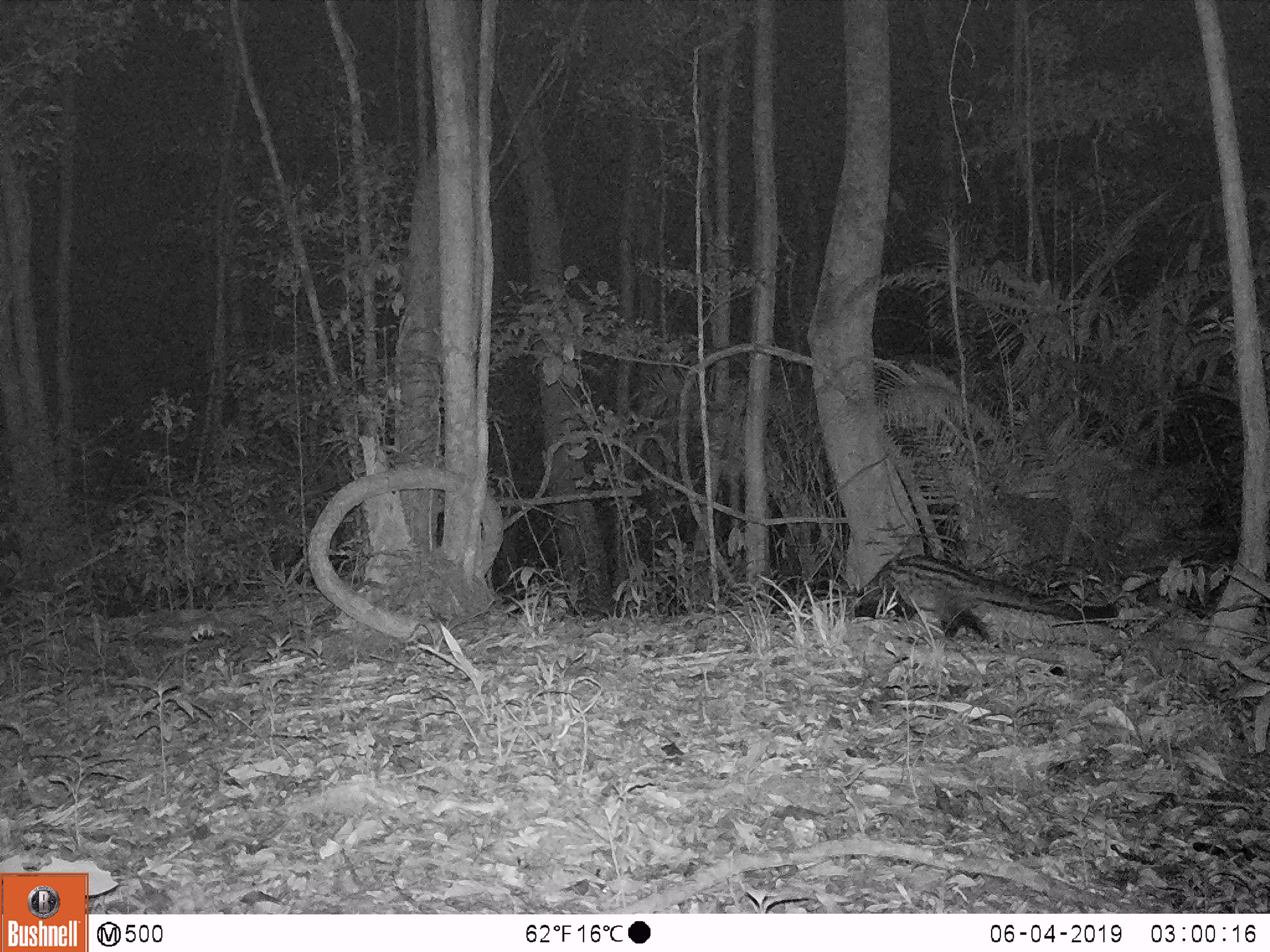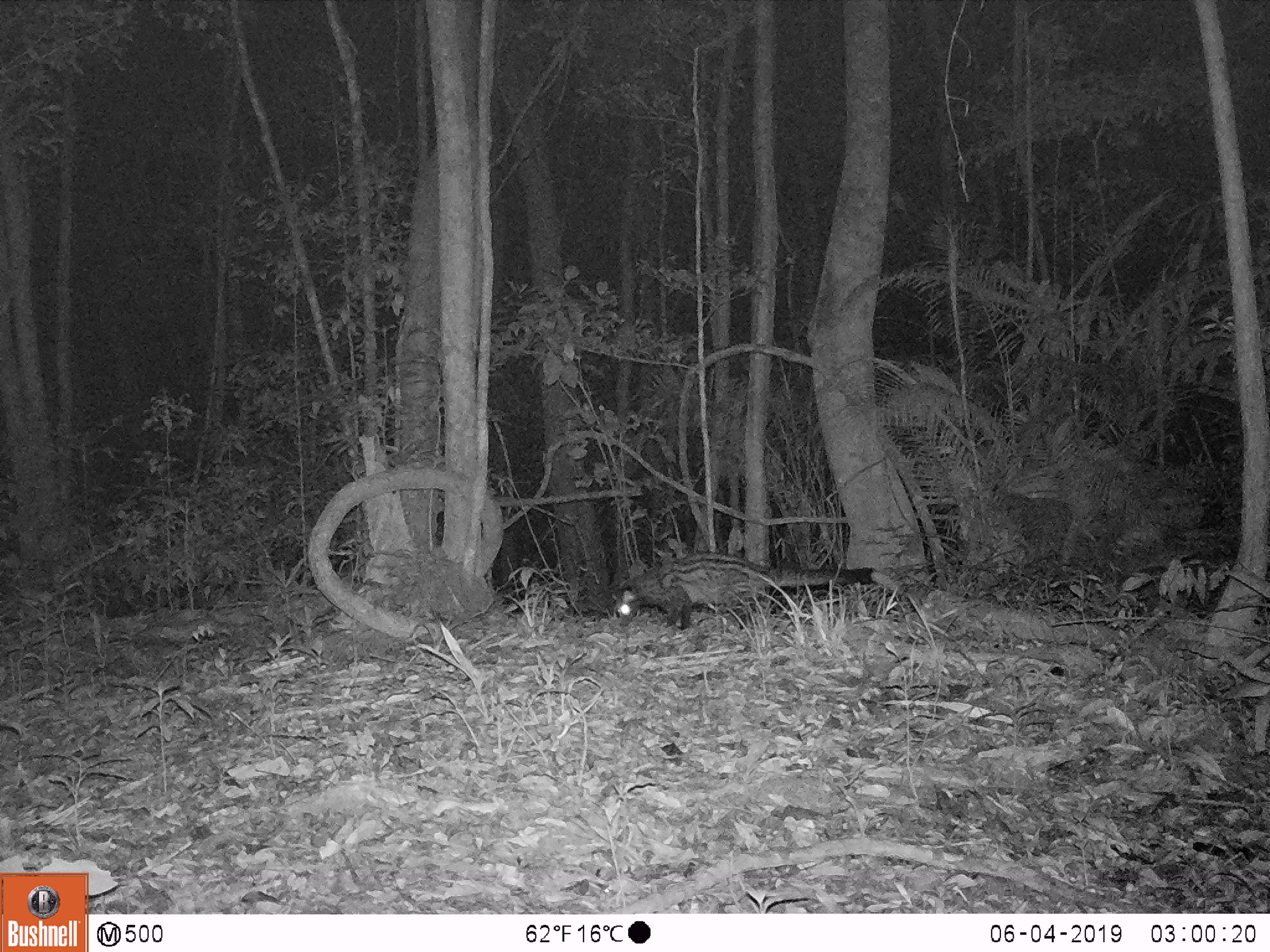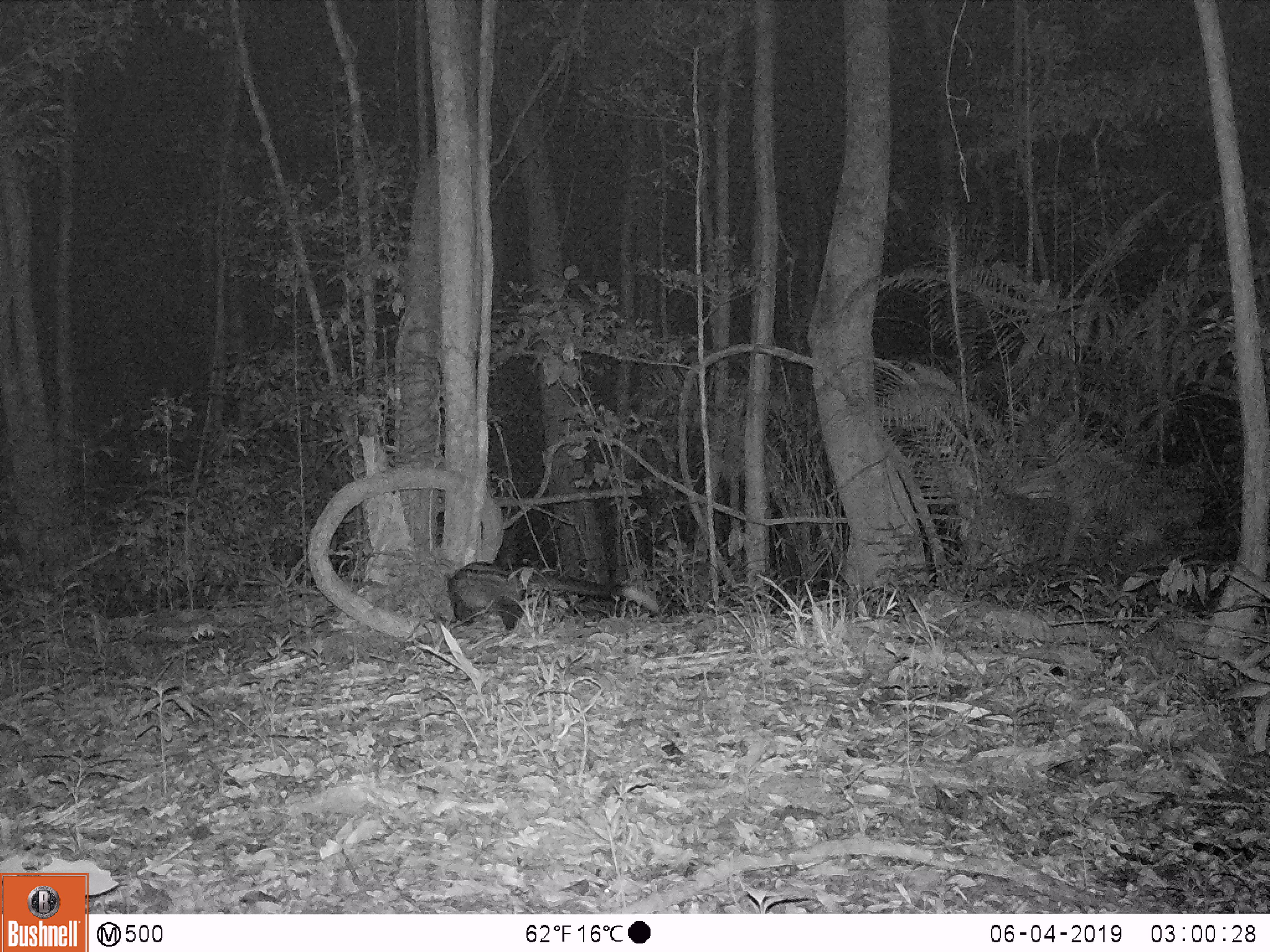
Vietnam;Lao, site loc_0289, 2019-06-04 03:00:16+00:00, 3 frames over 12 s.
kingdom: Animalia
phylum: Chordata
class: Mammalia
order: Carnivora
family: Viverridae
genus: Paradoxurus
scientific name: Paradoxurus hermaphroditus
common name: common palm civet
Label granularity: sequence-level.